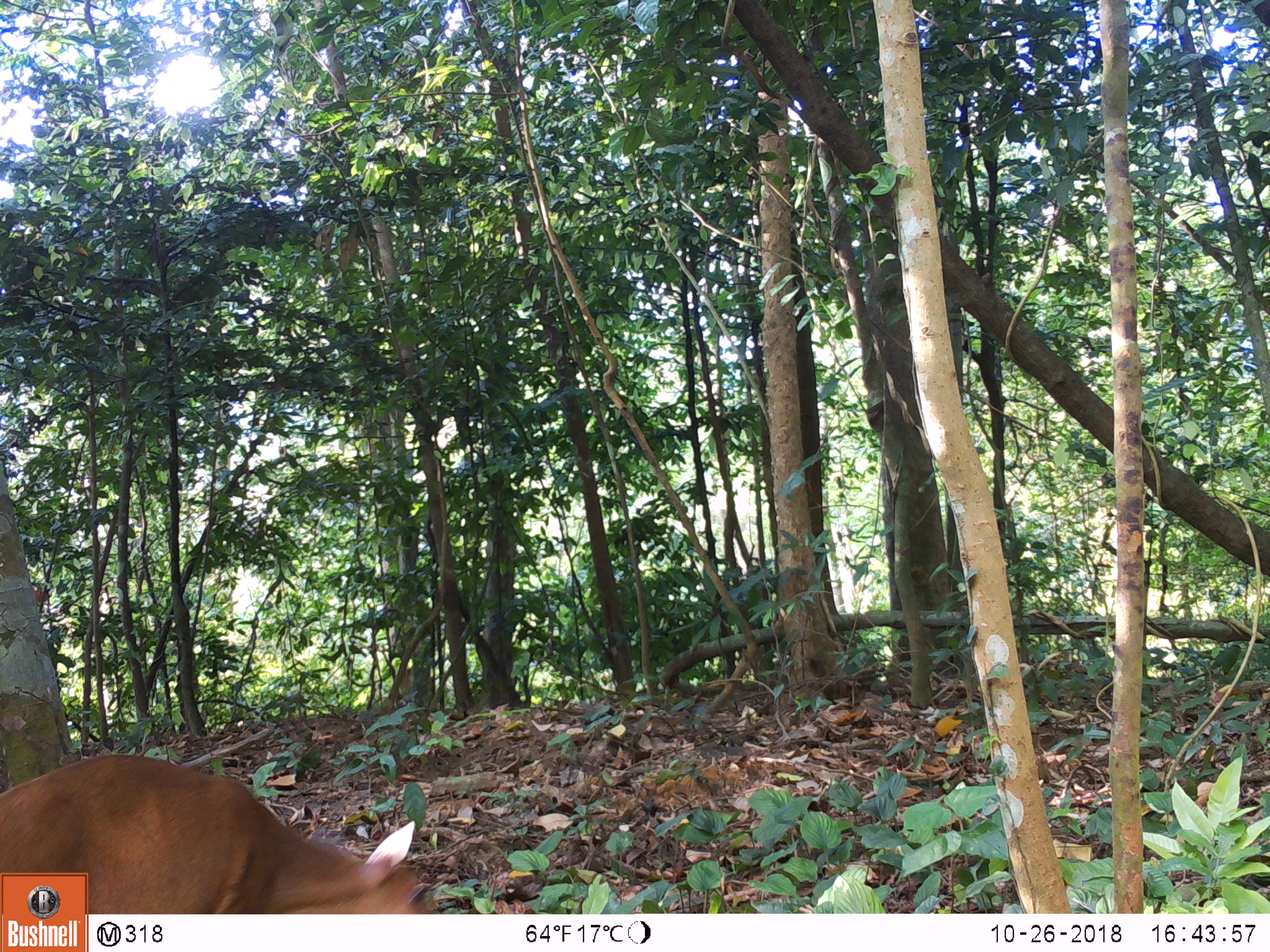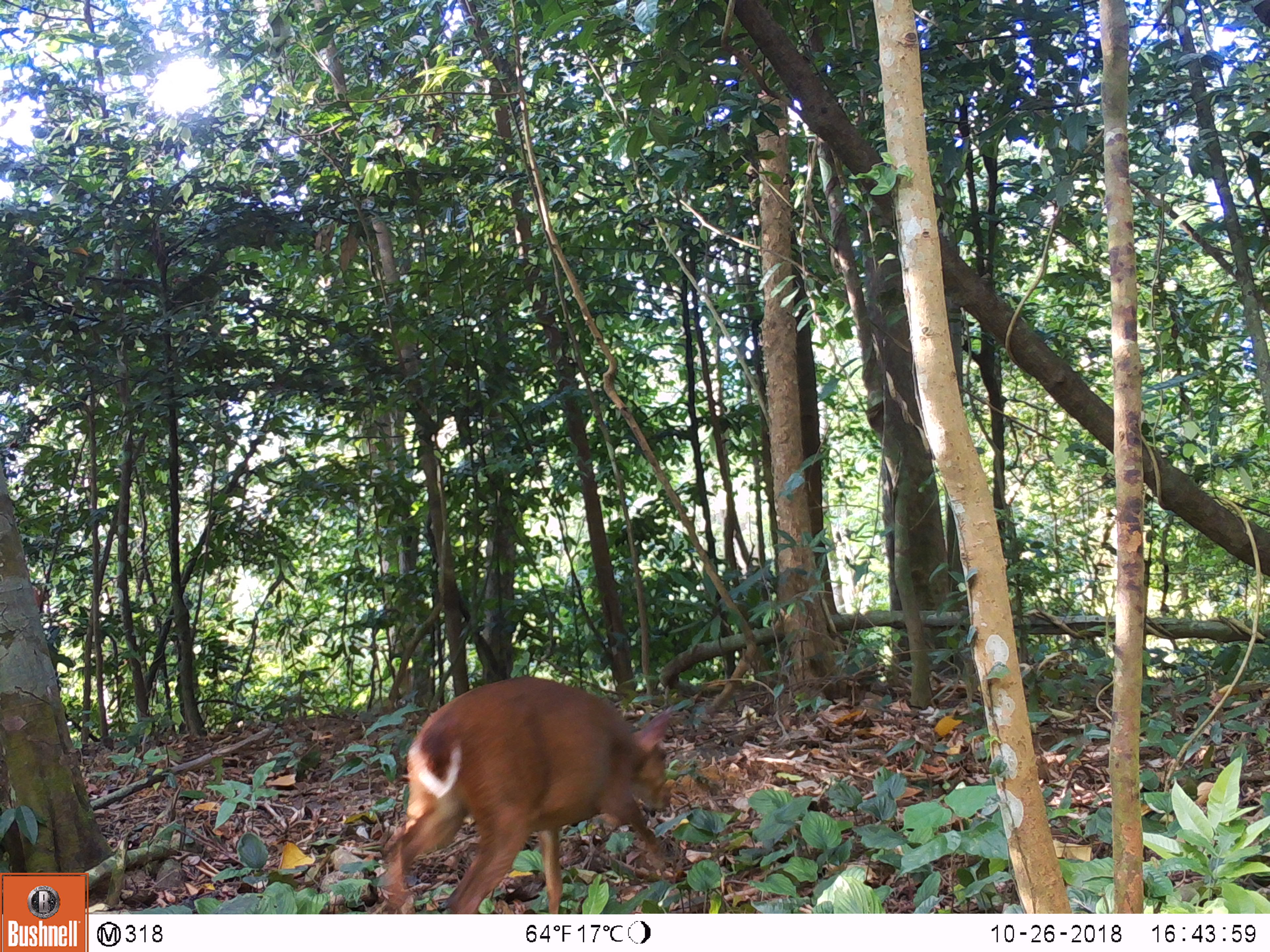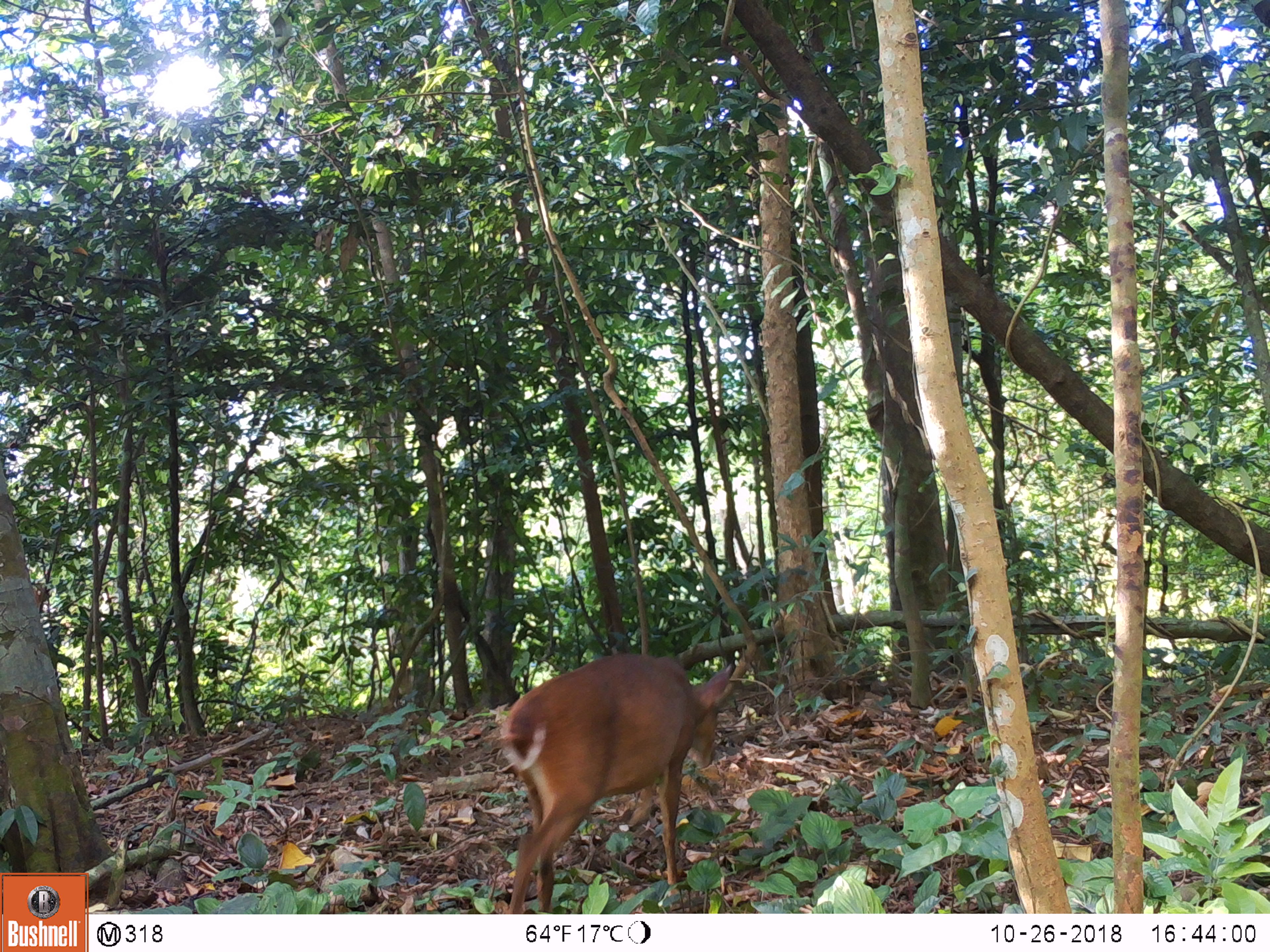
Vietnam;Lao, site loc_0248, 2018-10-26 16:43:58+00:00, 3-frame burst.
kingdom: Animalia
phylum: Chordata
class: Mammalia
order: Artiodactyla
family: Cervidae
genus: Muntiacus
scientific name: Muntiacus vuquangensis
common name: large-antlered muntjac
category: large antlered muntjac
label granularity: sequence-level